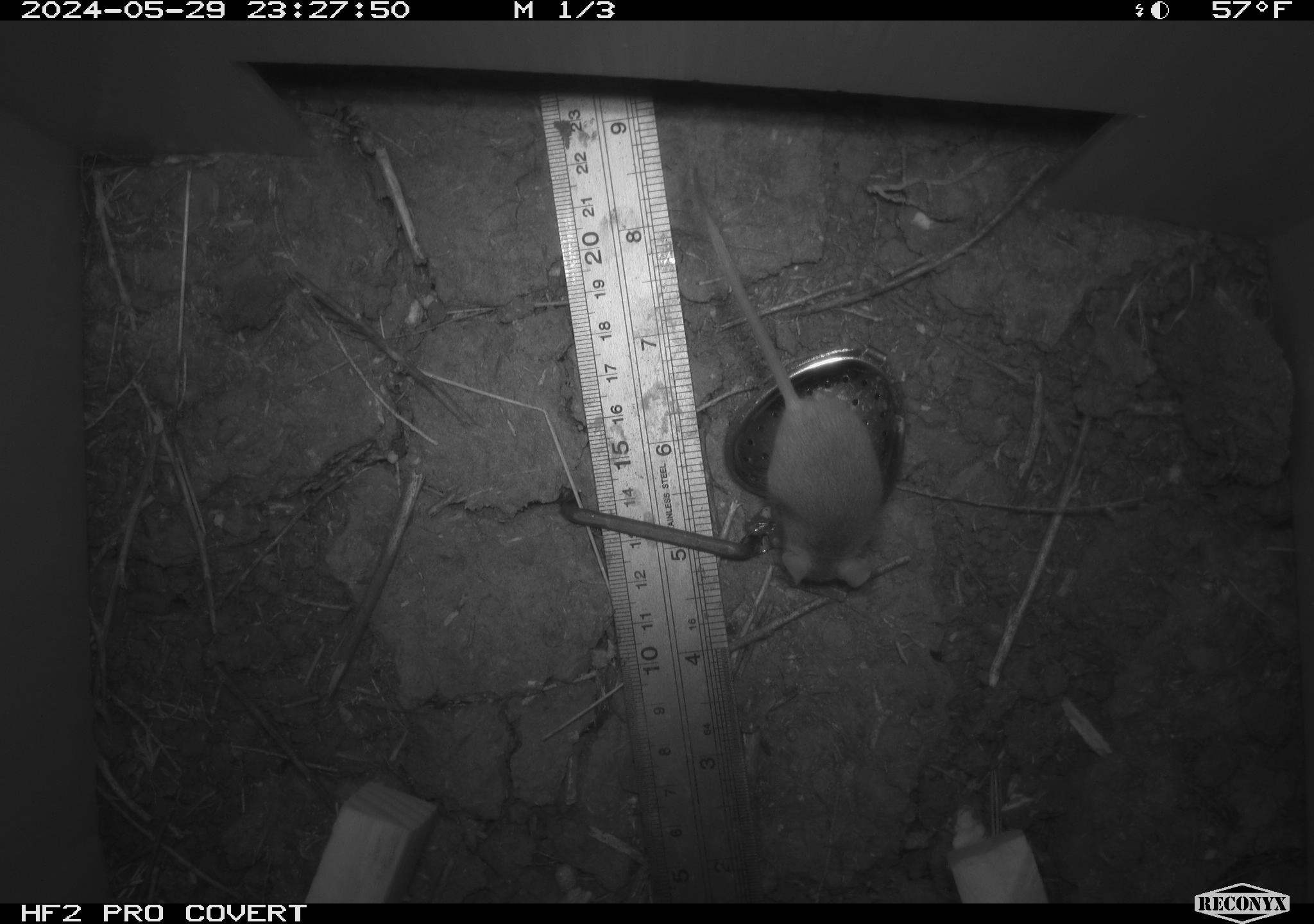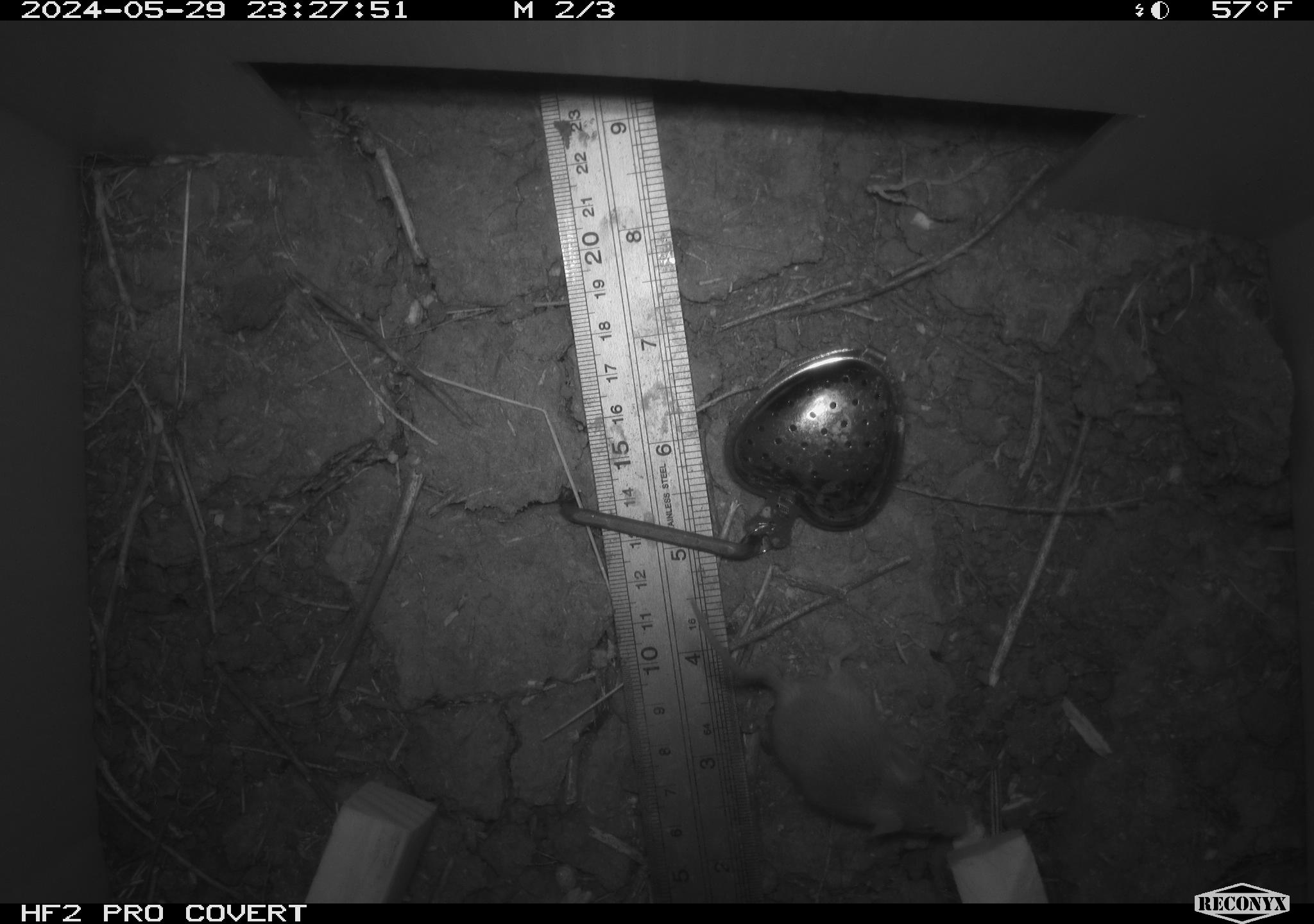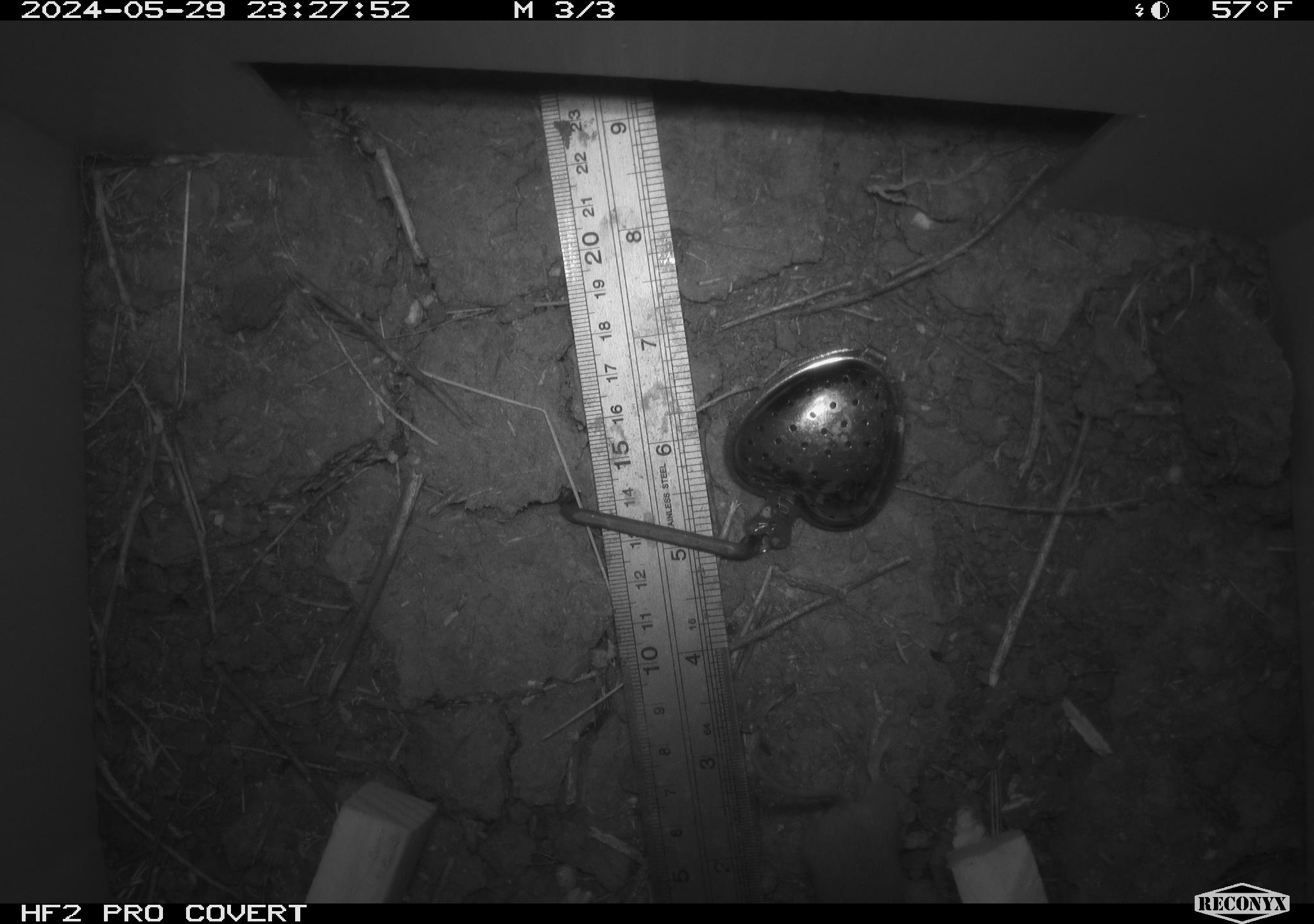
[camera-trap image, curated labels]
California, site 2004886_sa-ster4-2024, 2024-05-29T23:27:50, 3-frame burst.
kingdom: Animalia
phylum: Chordata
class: Mammalia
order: Rodentia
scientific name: Rodentia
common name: mouse species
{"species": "mouse species (Rodentia)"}